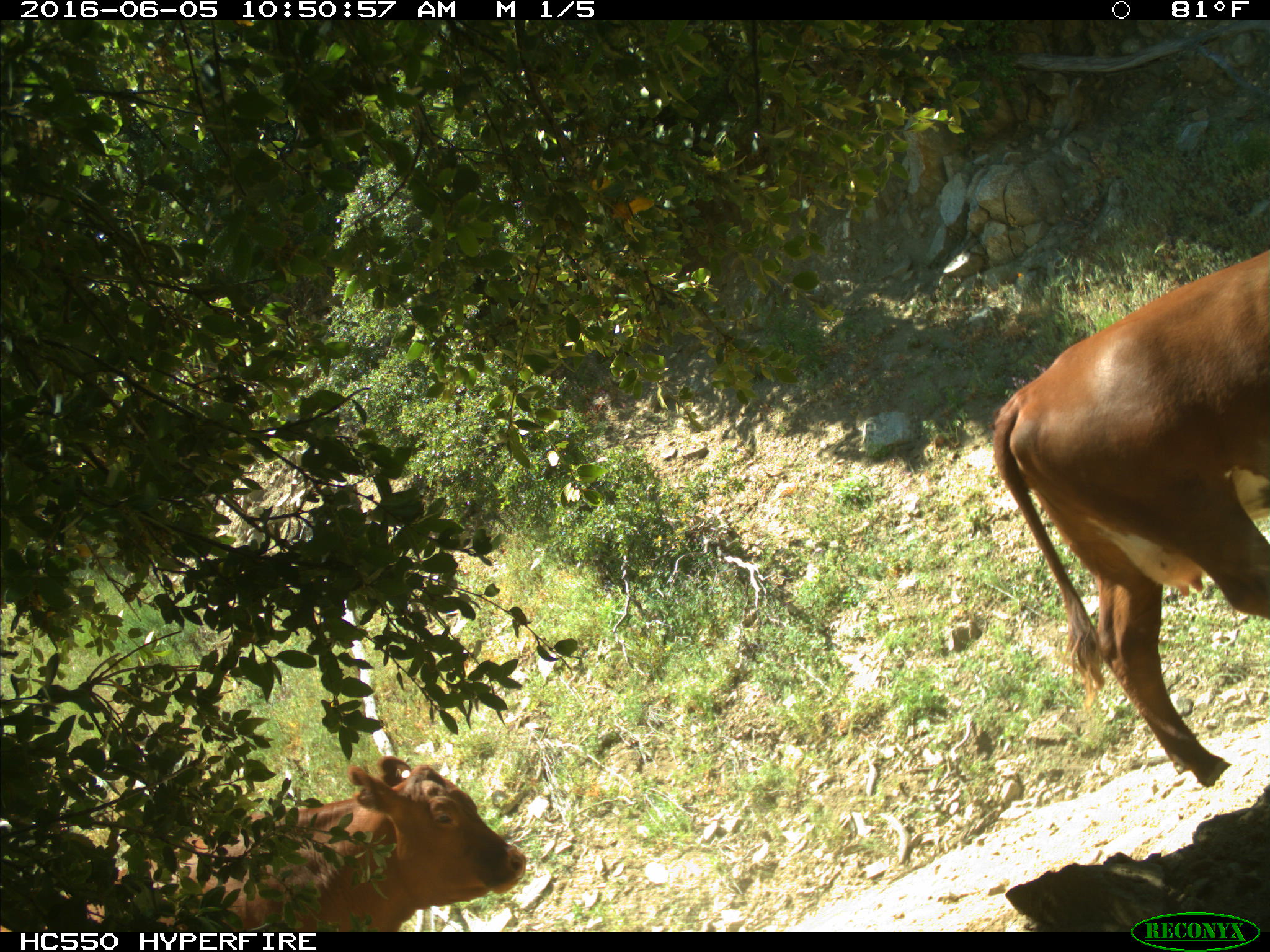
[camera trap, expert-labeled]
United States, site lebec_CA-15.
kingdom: Animalia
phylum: Chordata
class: Mammalia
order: Artiodactyla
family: Bovidae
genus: Bos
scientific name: Bos taurus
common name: domestic cow